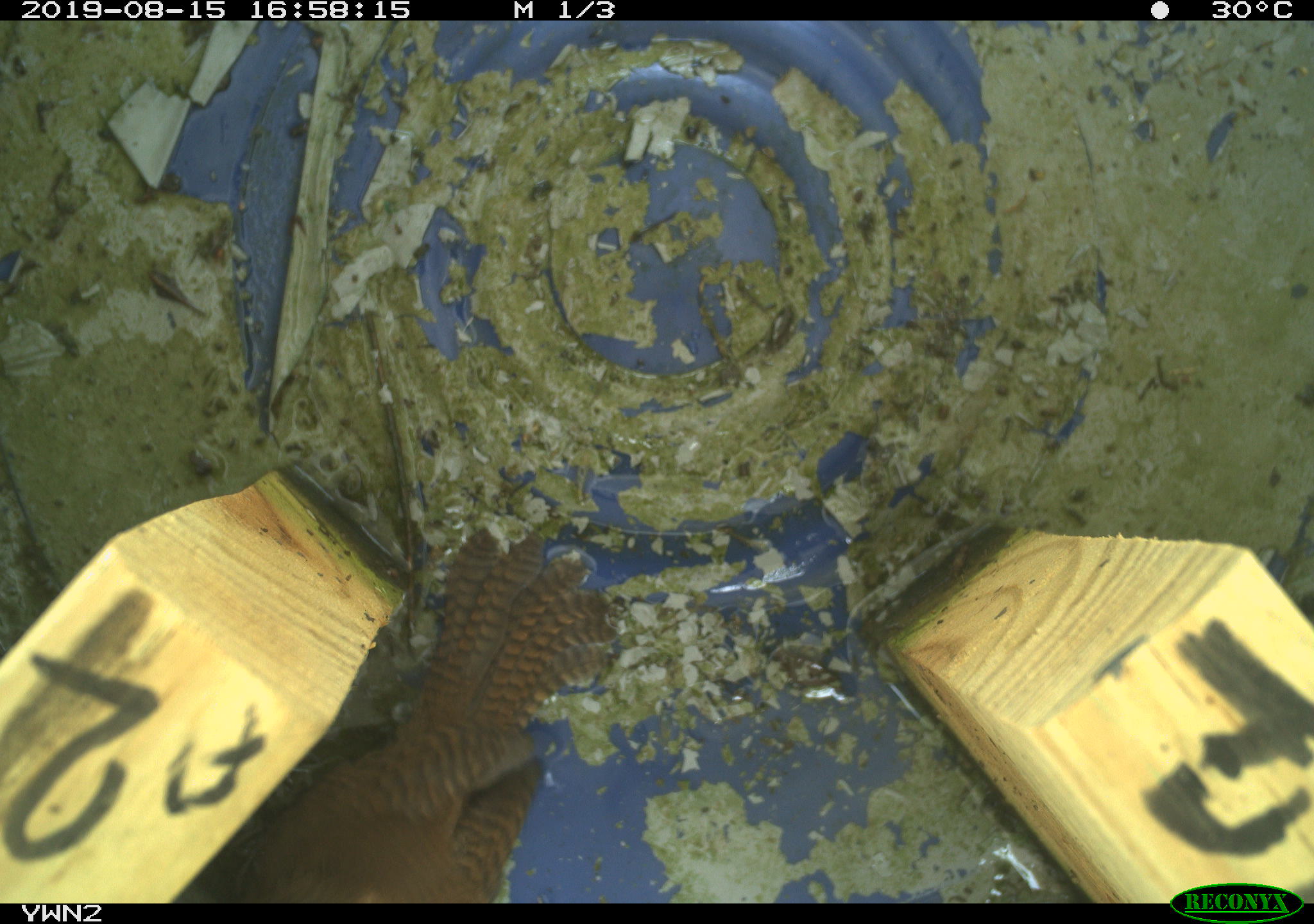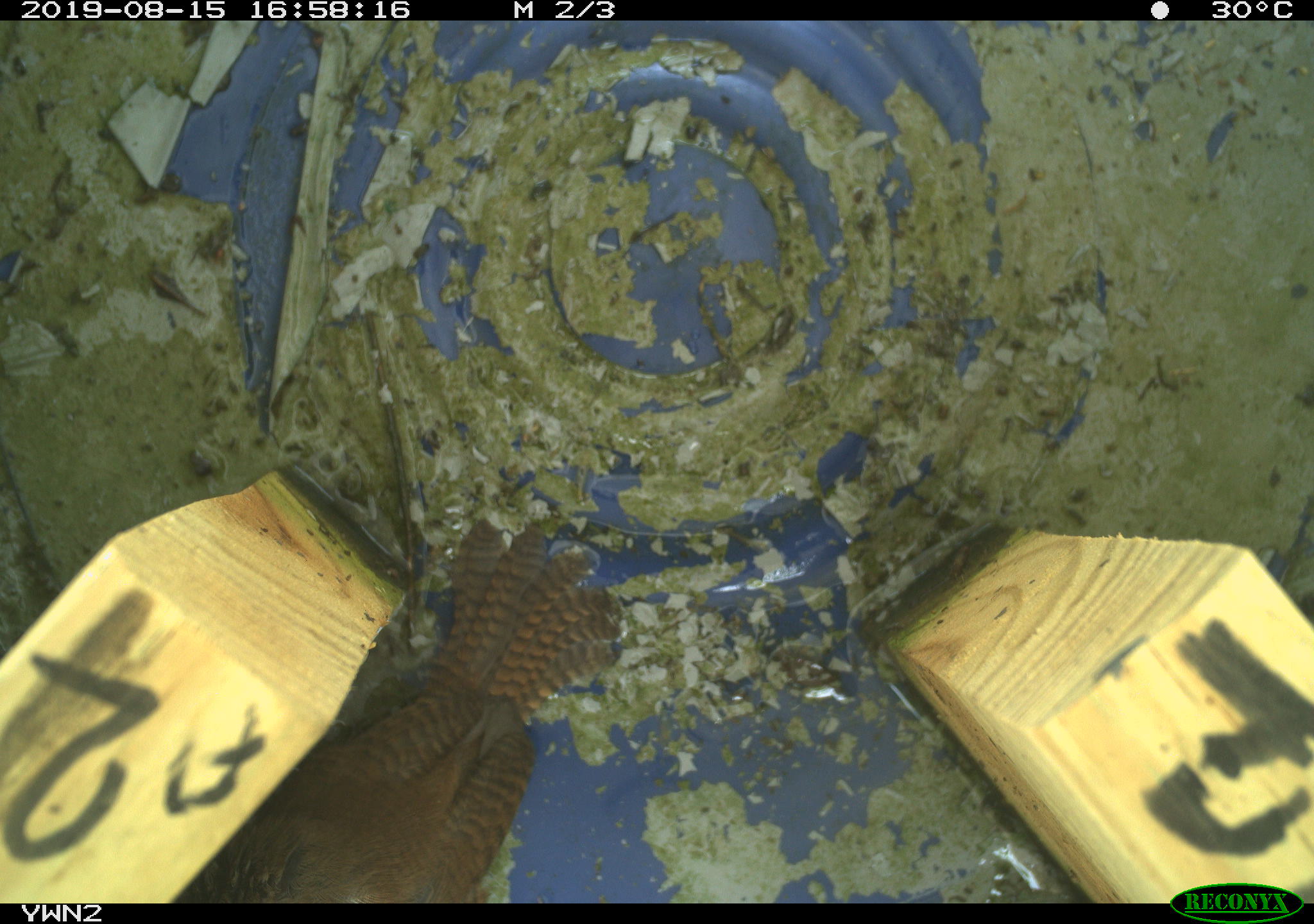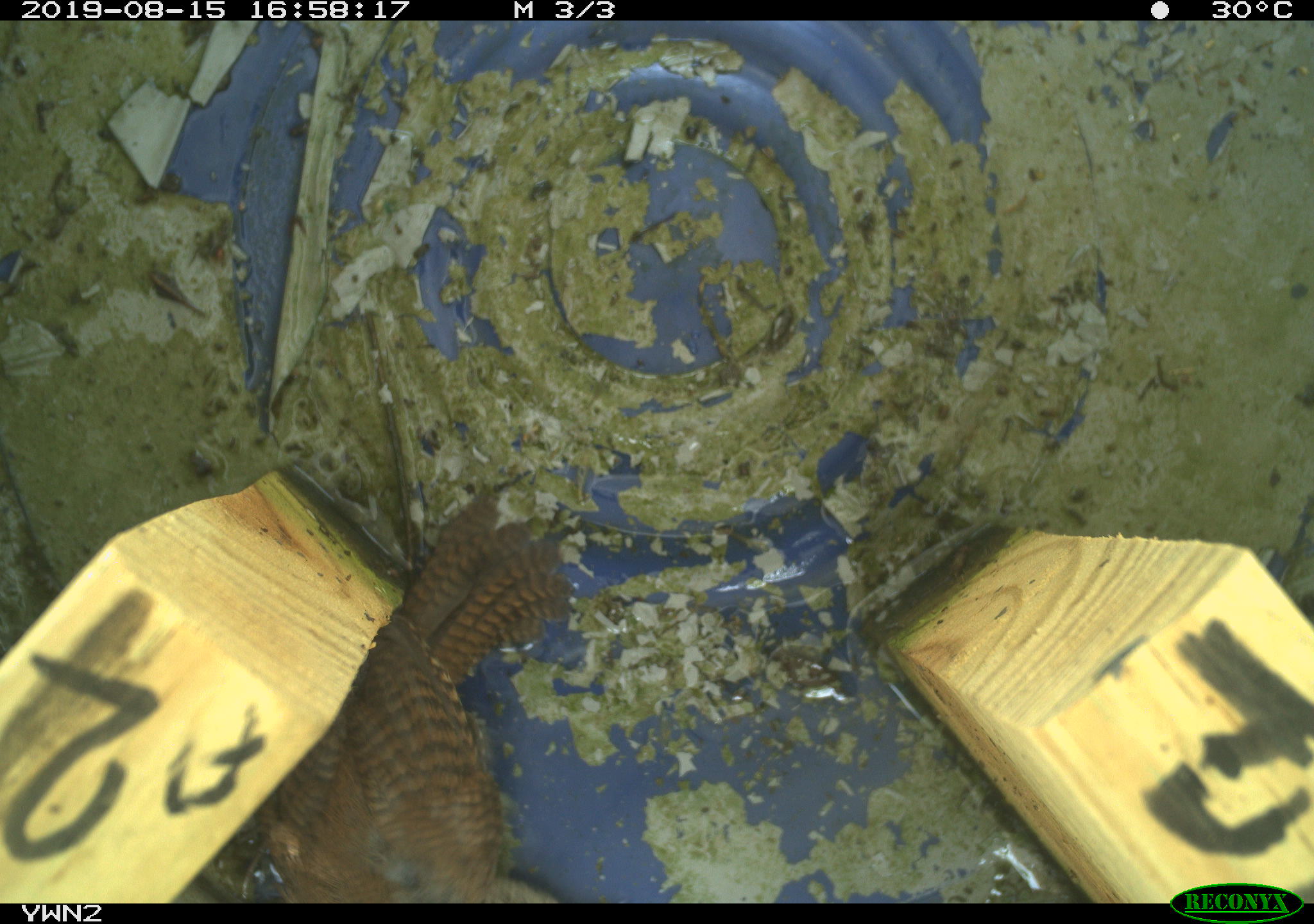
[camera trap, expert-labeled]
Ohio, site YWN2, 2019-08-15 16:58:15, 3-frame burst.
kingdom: Animalia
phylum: Chordata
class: Aves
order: Passeriformes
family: Troglodytidae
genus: Troglodytes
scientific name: Troglodytes aedon aedon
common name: northern house wren